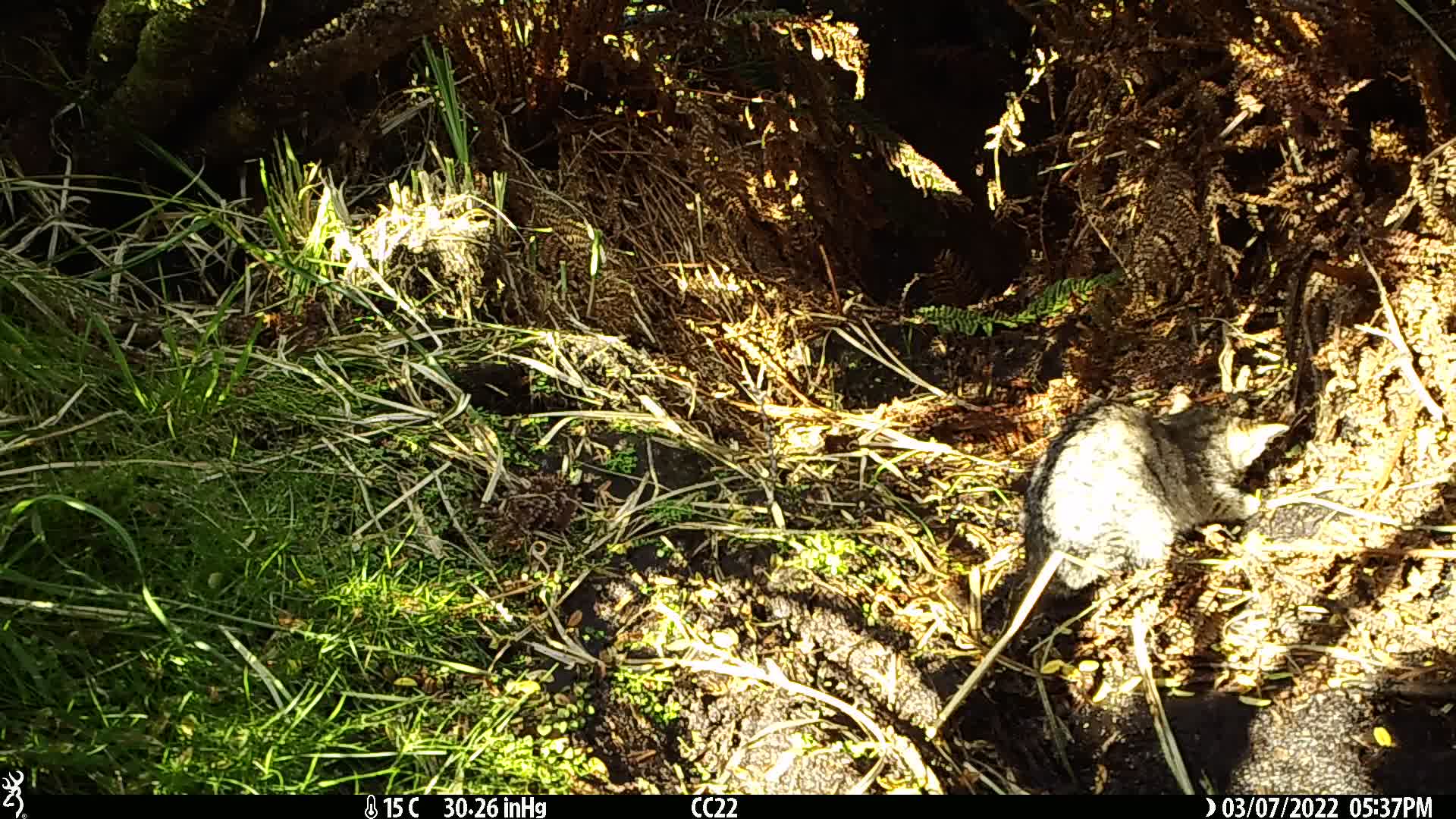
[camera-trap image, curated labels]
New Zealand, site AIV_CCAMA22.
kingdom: Animalia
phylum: Chordata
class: Mammalia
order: Carnivora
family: Felidae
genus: Felis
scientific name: Felis catus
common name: domestic cat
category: cat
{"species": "cat (domestic cat) (Felis catus)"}